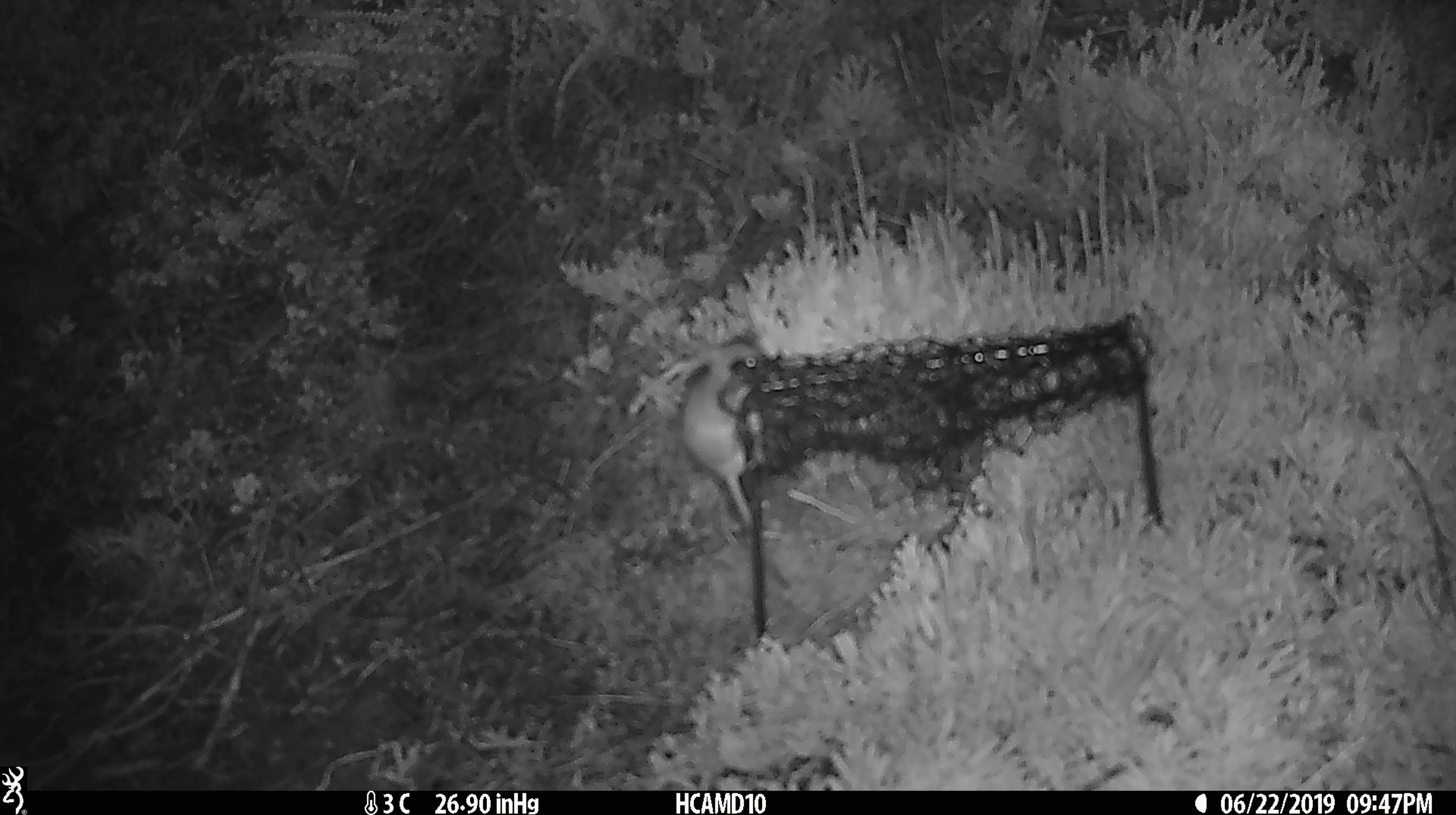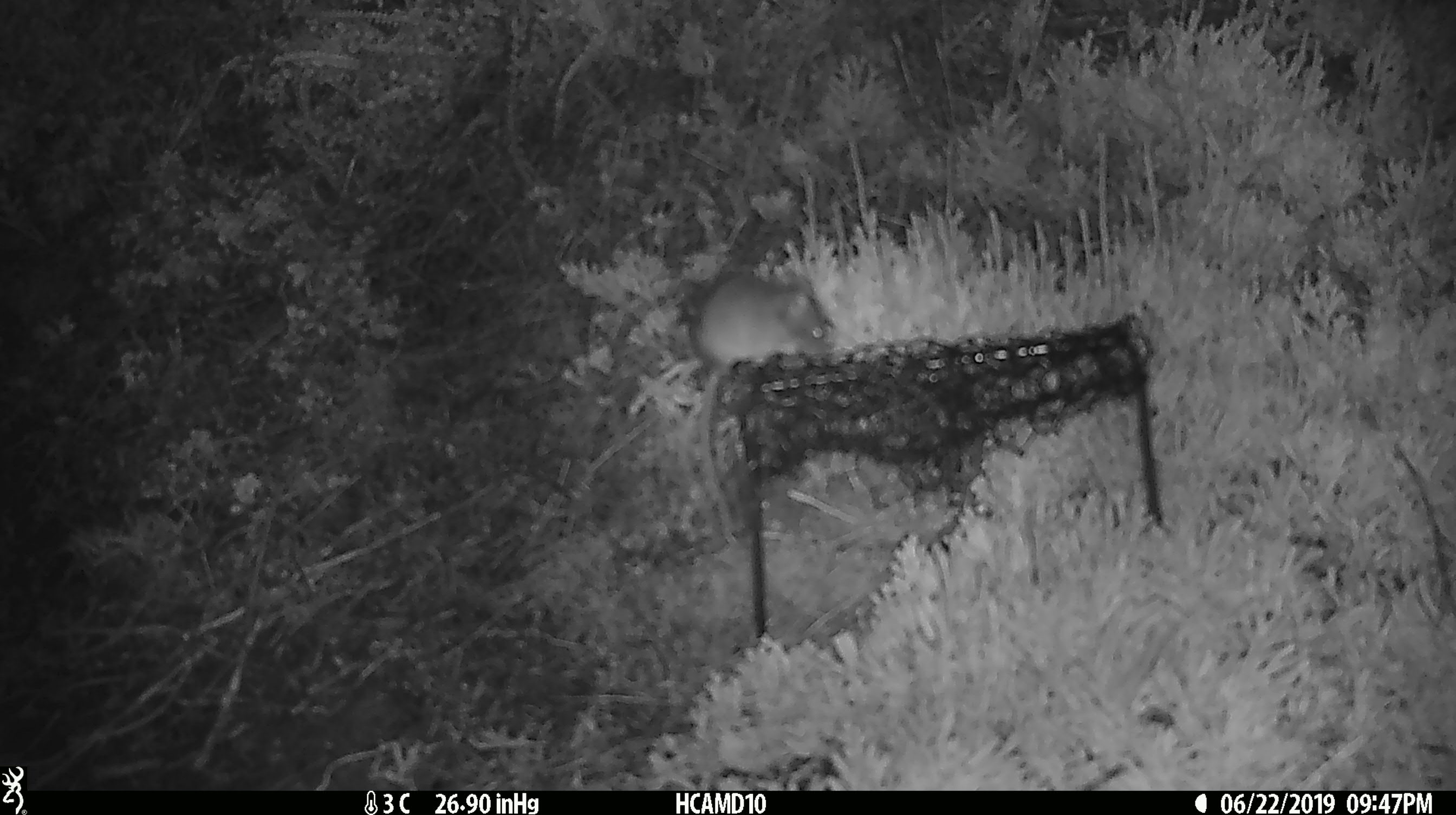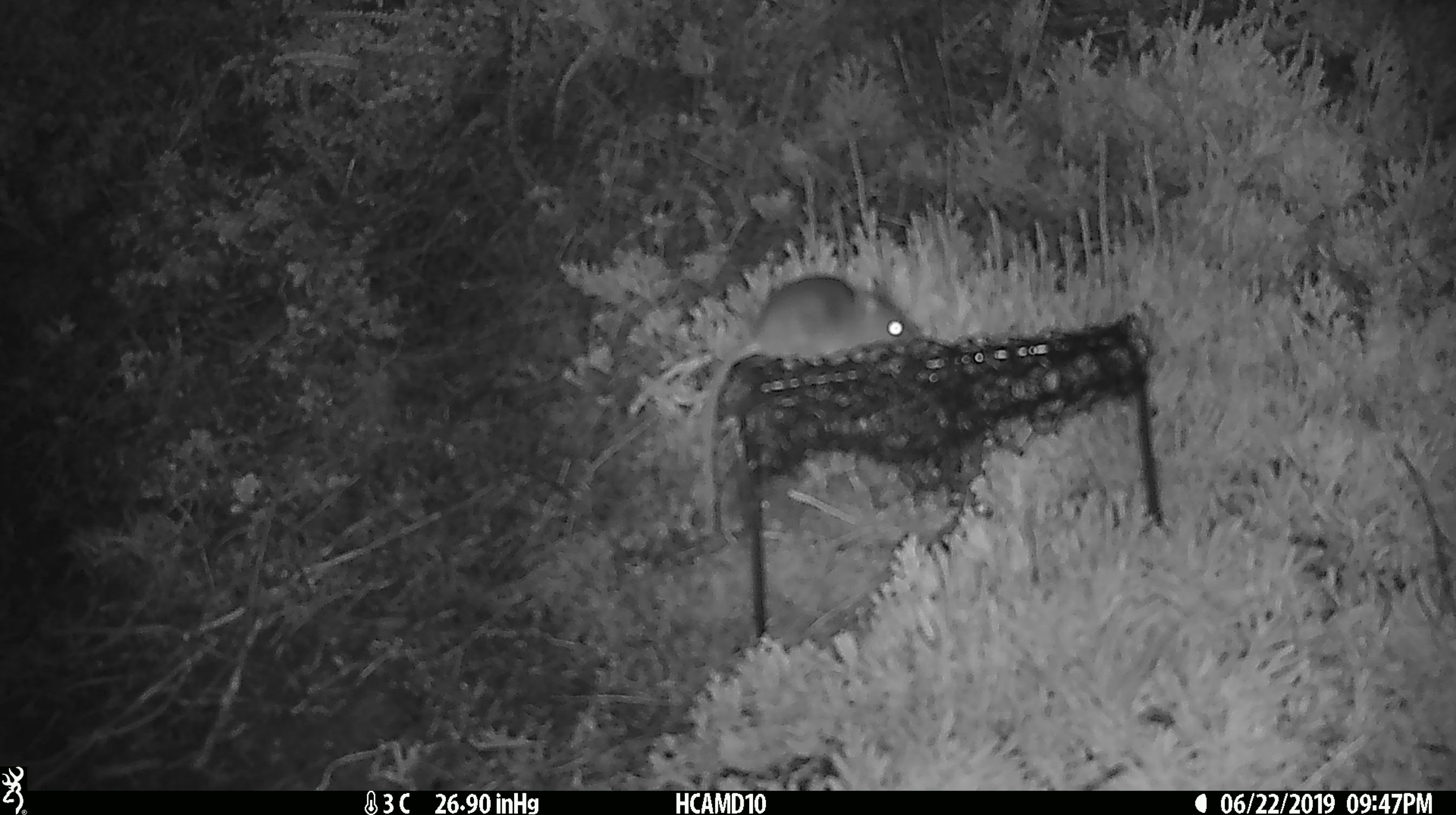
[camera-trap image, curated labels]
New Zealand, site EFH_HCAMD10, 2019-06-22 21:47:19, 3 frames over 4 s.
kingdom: Animalia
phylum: Chordata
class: Mammalia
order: Rodentia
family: Muridae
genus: Mus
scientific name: Mus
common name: mouse